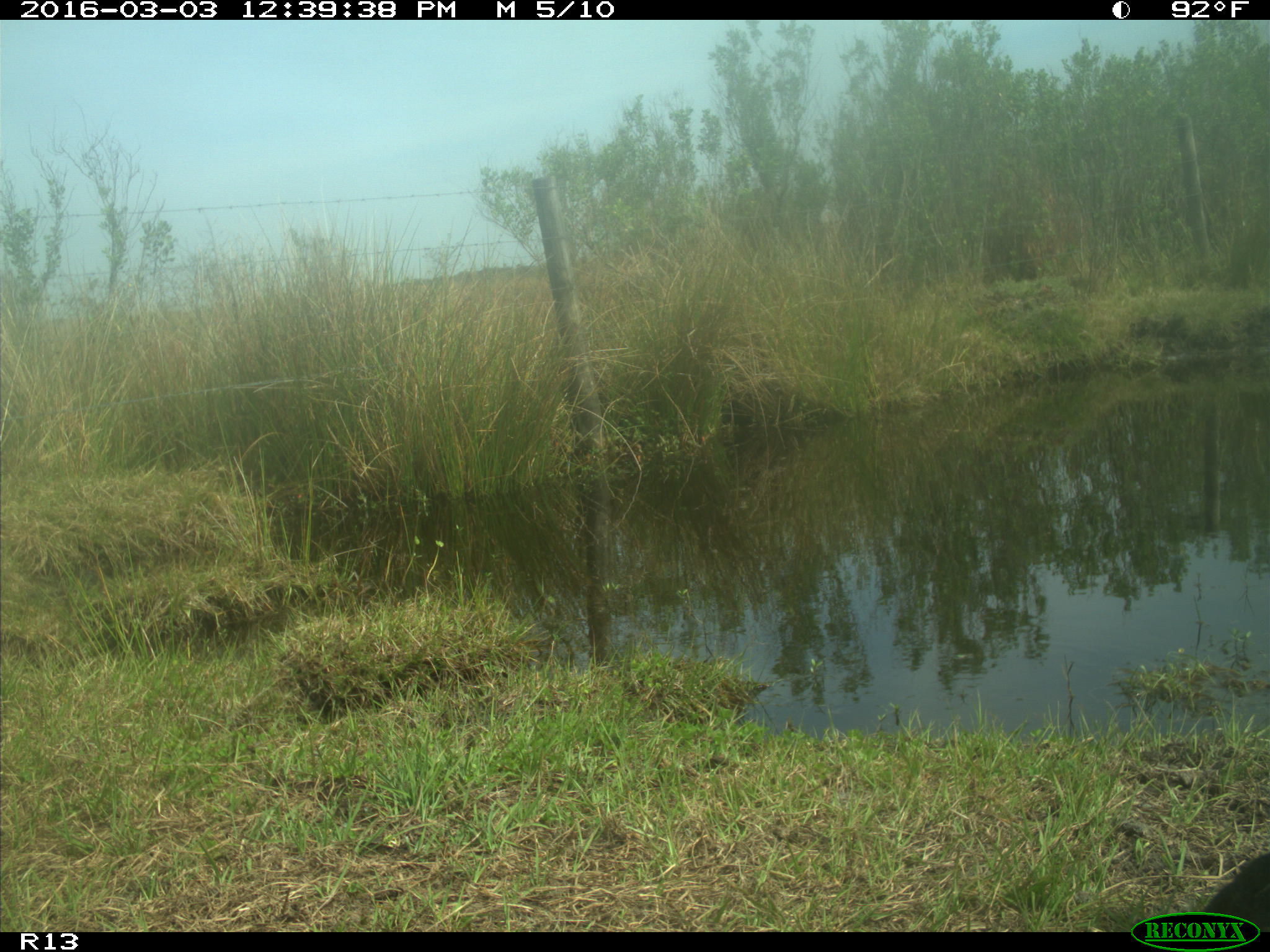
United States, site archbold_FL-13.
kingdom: Animalia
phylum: Chordata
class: Mammalia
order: Artiodactyla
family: Bovidae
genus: Bos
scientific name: Bos taurus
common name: domestic cow